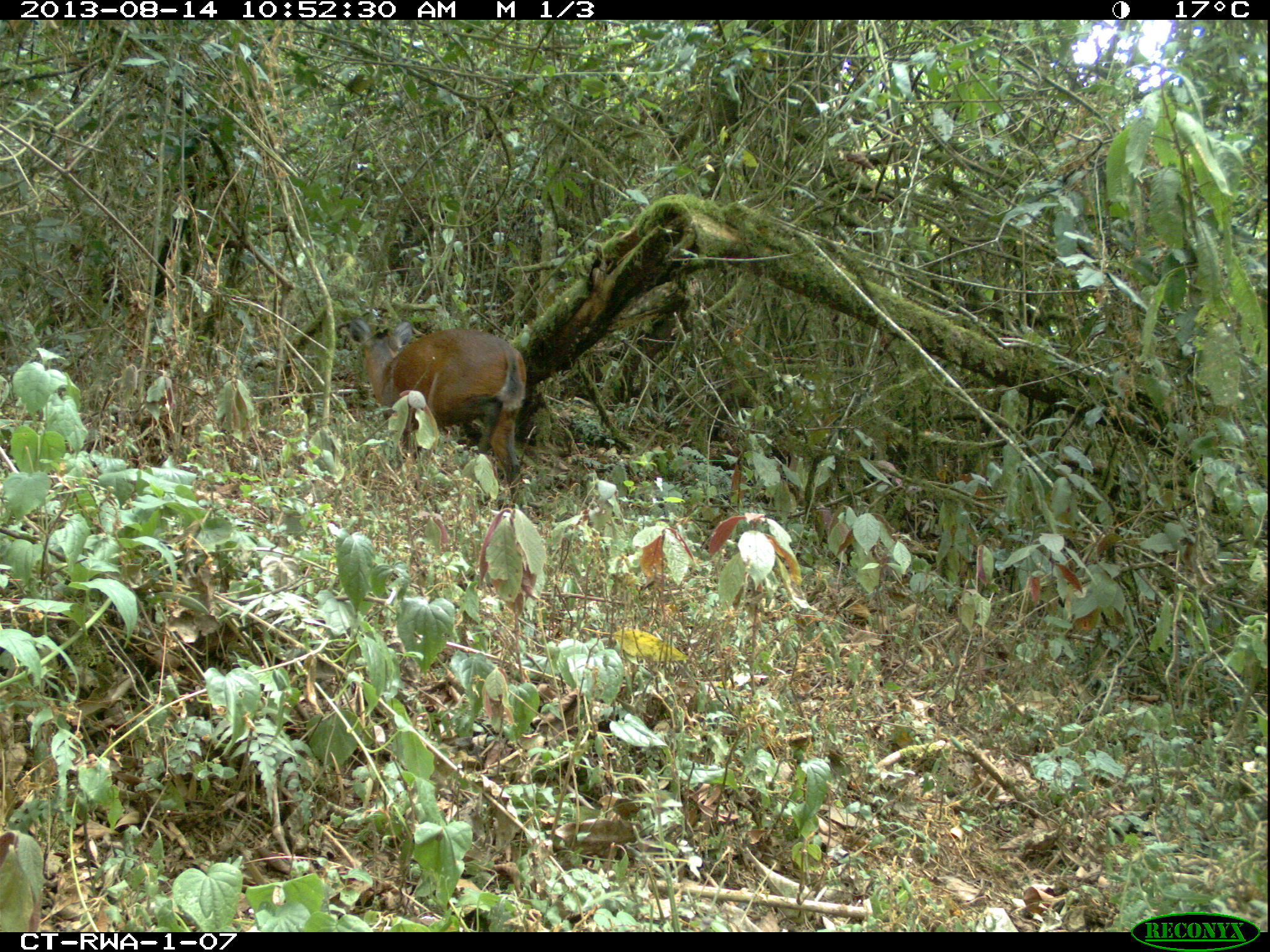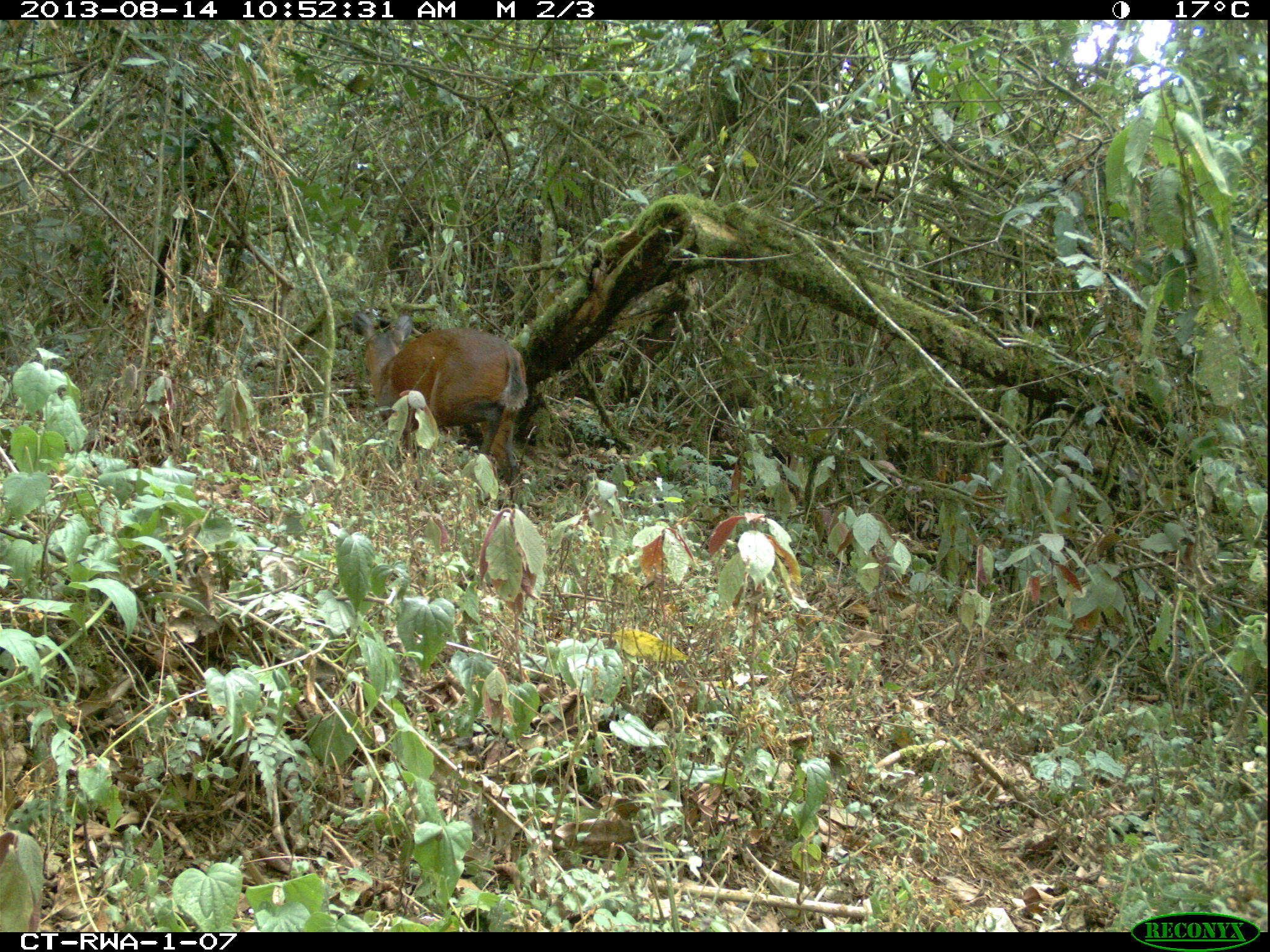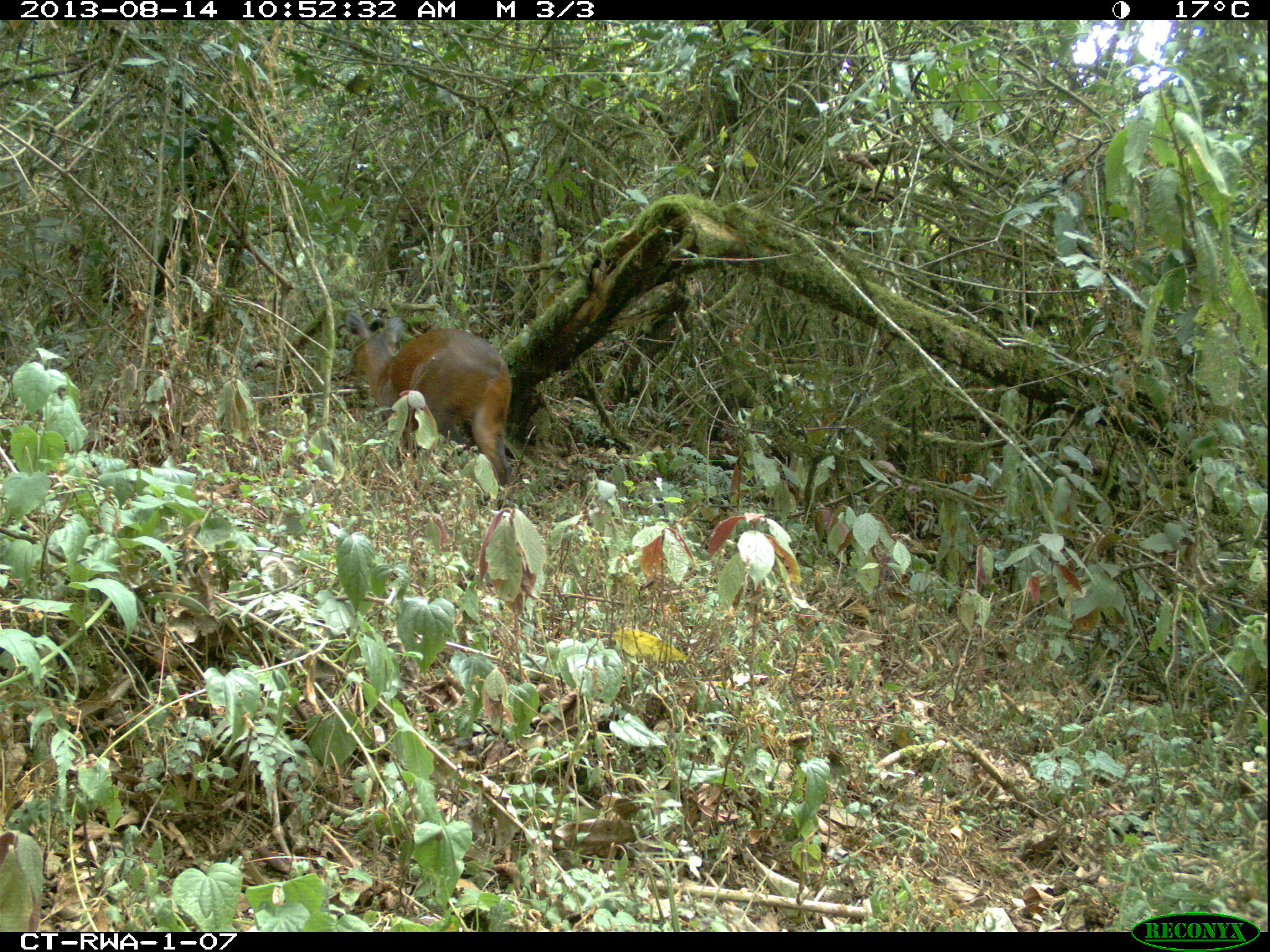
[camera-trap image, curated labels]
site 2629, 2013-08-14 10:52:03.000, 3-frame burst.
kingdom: Animalia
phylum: Chordata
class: Mammalia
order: Artiodactyla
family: Bovidae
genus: Cephalophus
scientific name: Cephalophus nigrifrons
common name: black-fronted duiker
Cephalophus nigrifrons (black-fronted duiker), count 1.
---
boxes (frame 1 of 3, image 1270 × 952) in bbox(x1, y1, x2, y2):
cephalophus nigrifrons: bbox(346, 318, 527, 495)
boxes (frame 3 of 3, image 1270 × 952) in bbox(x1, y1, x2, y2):
cephalophus nigrifrons: bbox(343, 311, 511, 495)